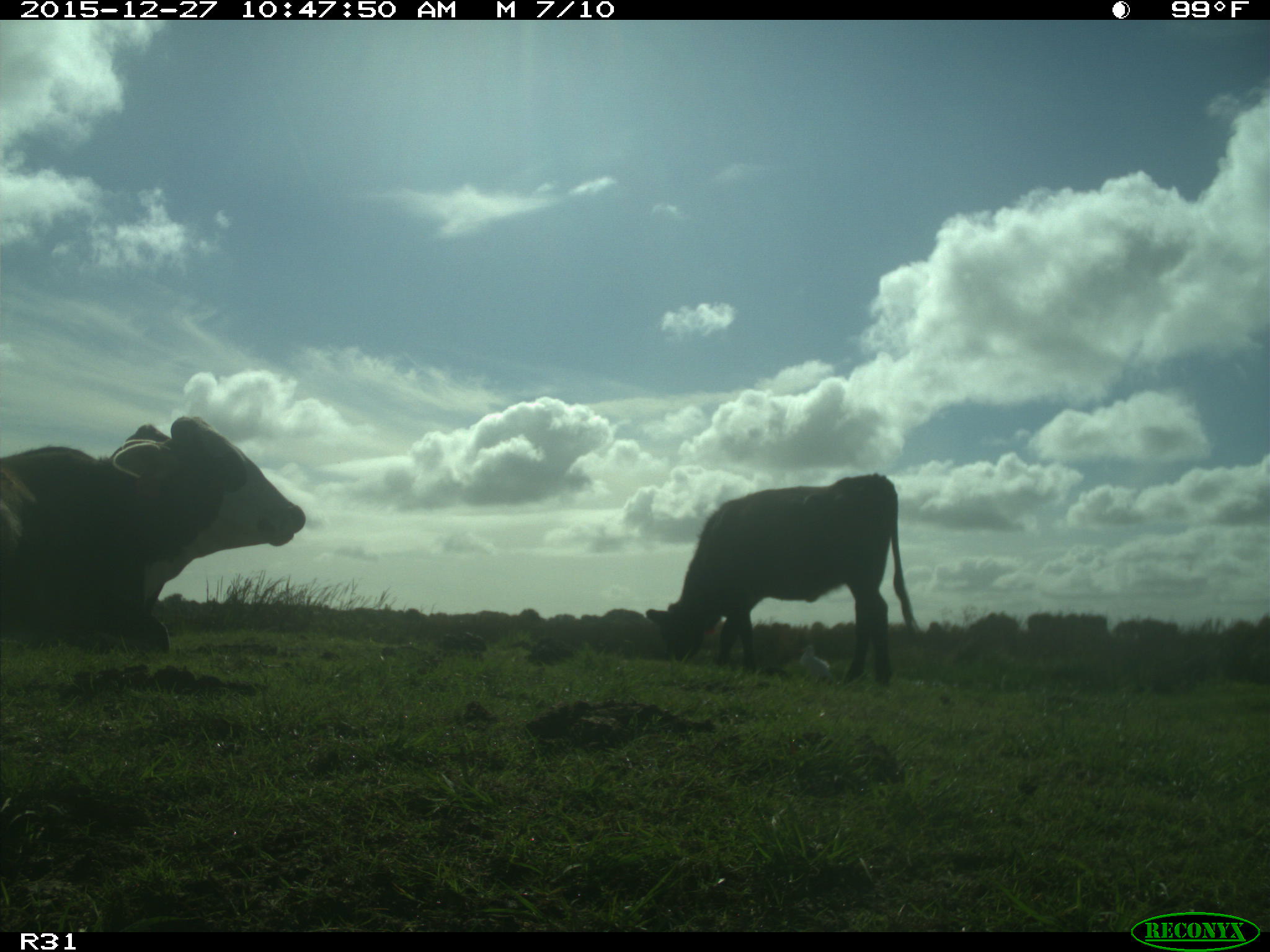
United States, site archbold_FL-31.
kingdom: Animalia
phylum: Chordata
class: Mammalia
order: Artiodactyla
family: Bovidae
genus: Bos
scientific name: Bos taurus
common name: domestic cow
Bos taurus (domestic cow).